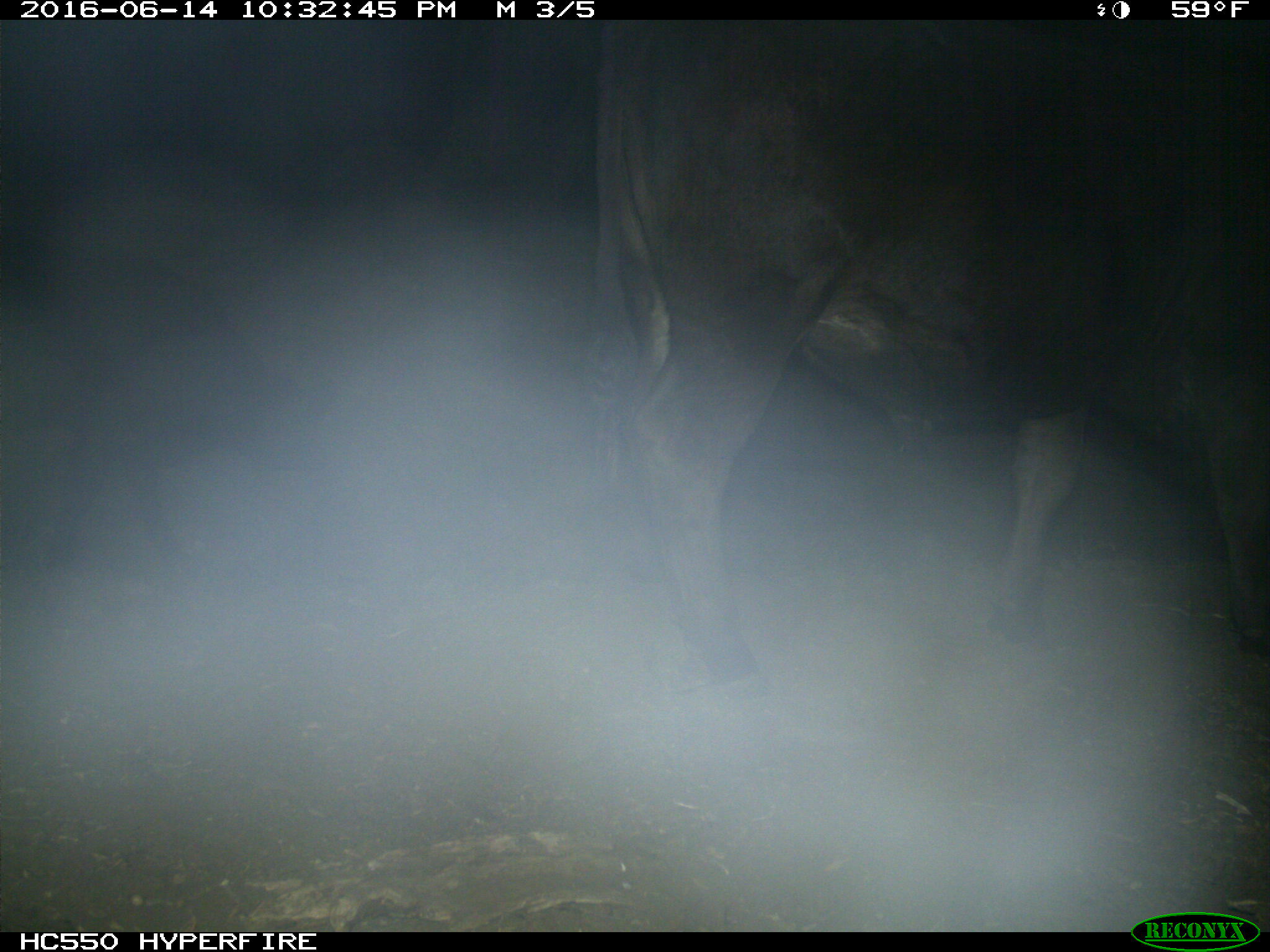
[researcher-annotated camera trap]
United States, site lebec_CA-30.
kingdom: Animalia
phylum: Chordata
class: Mammalia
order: Artiodactyla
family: Bovidae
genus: Bos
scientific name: Bos taurus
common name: domestic cow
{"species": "Bos taurus (domestic cow)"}